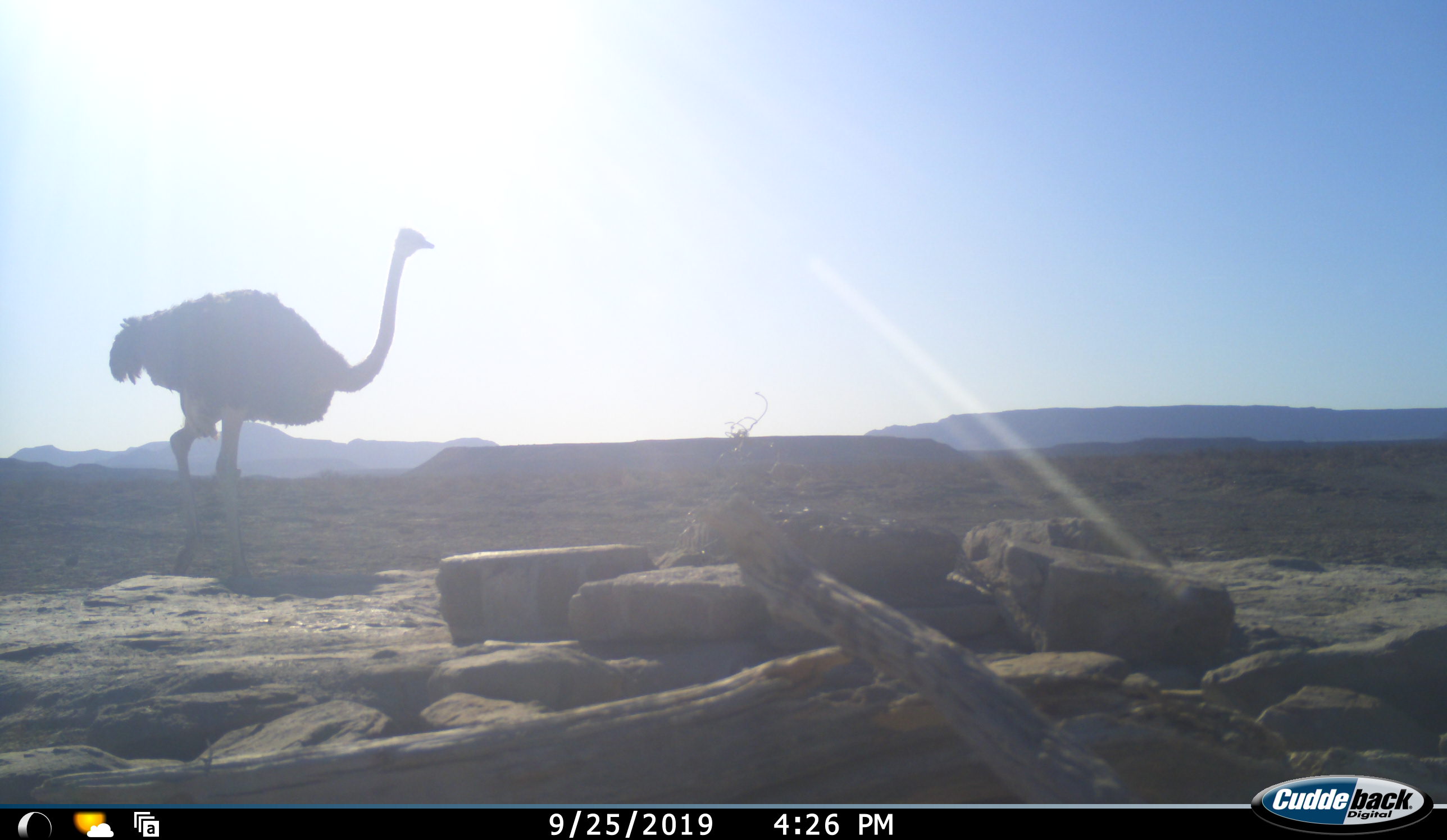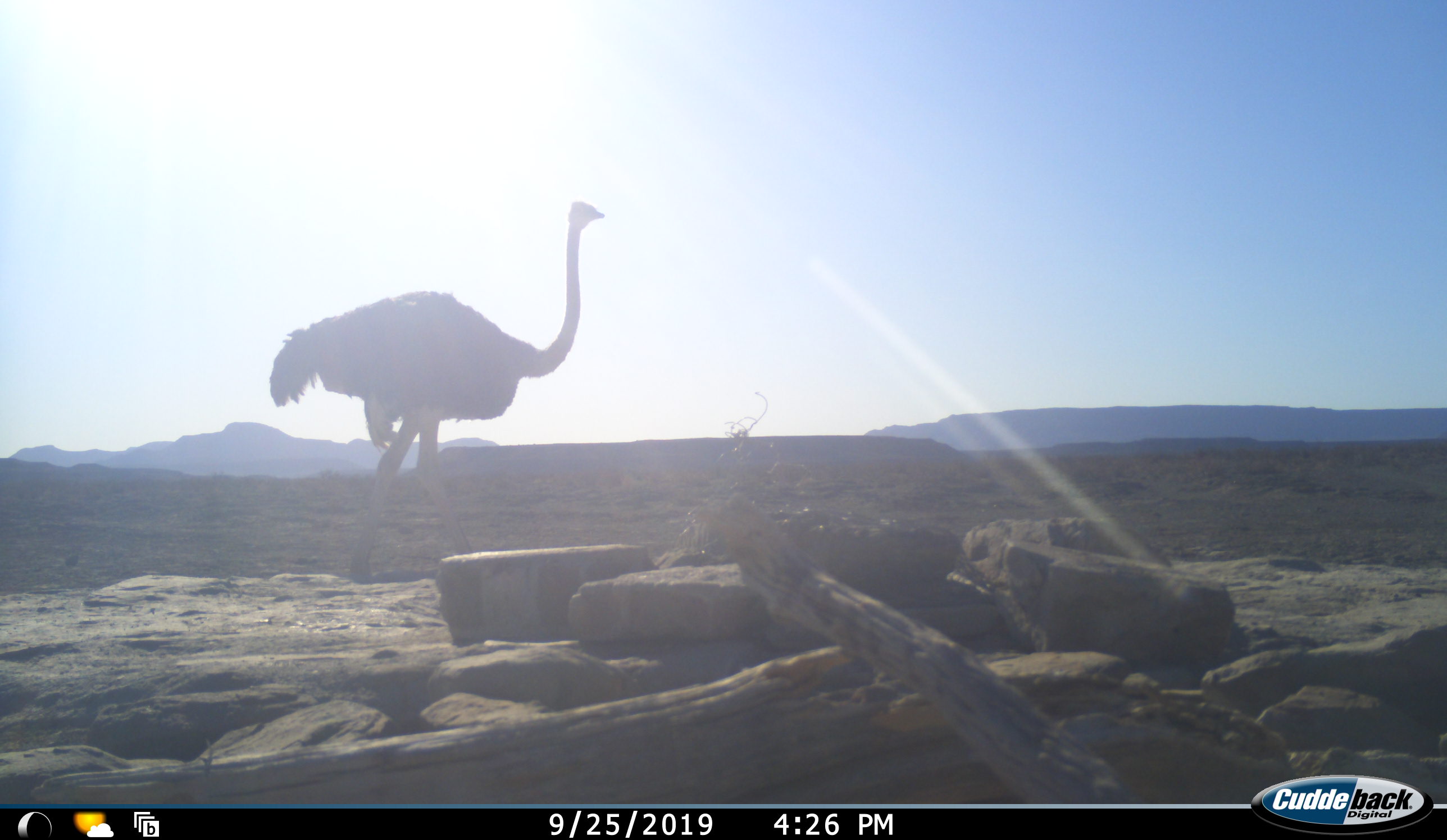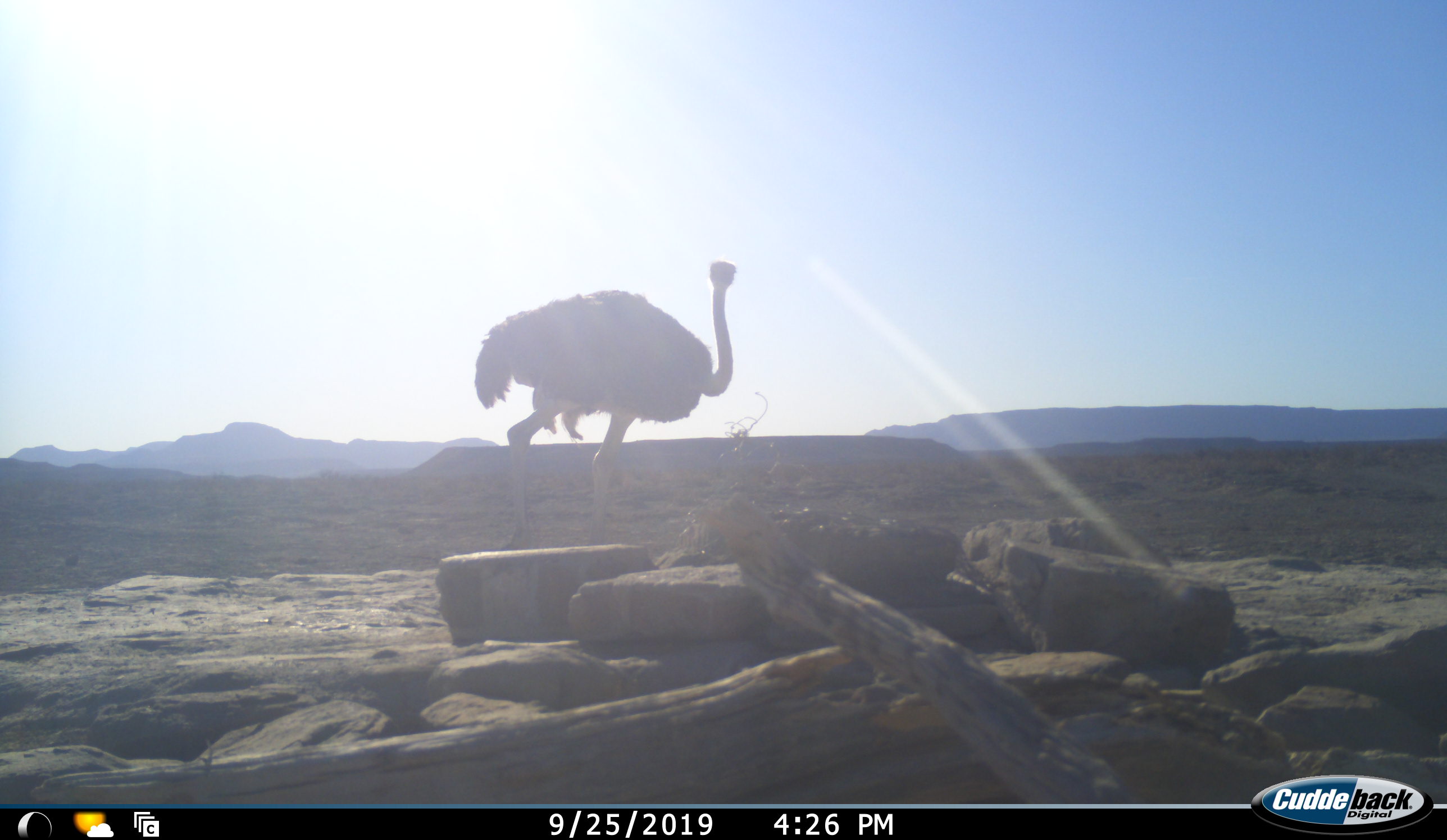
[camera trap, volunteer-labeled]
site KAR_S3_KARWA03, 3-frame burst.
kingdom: Animalia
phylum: Chordata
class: Aves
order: Struthioniformes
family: Struthionidae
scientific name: Struthionidae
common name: ostrich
Ostrich (Struthionidae), count 1. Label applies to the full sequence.